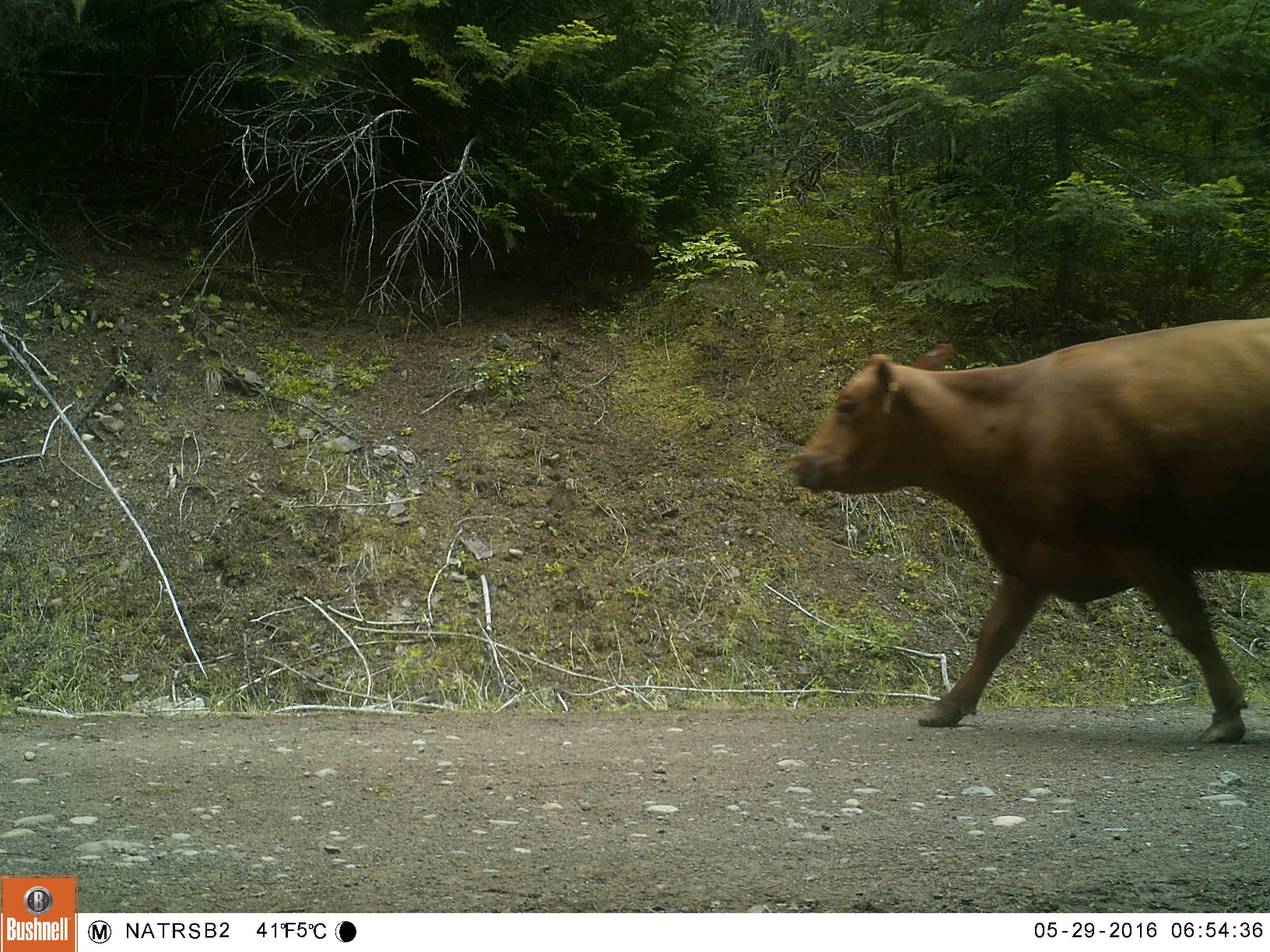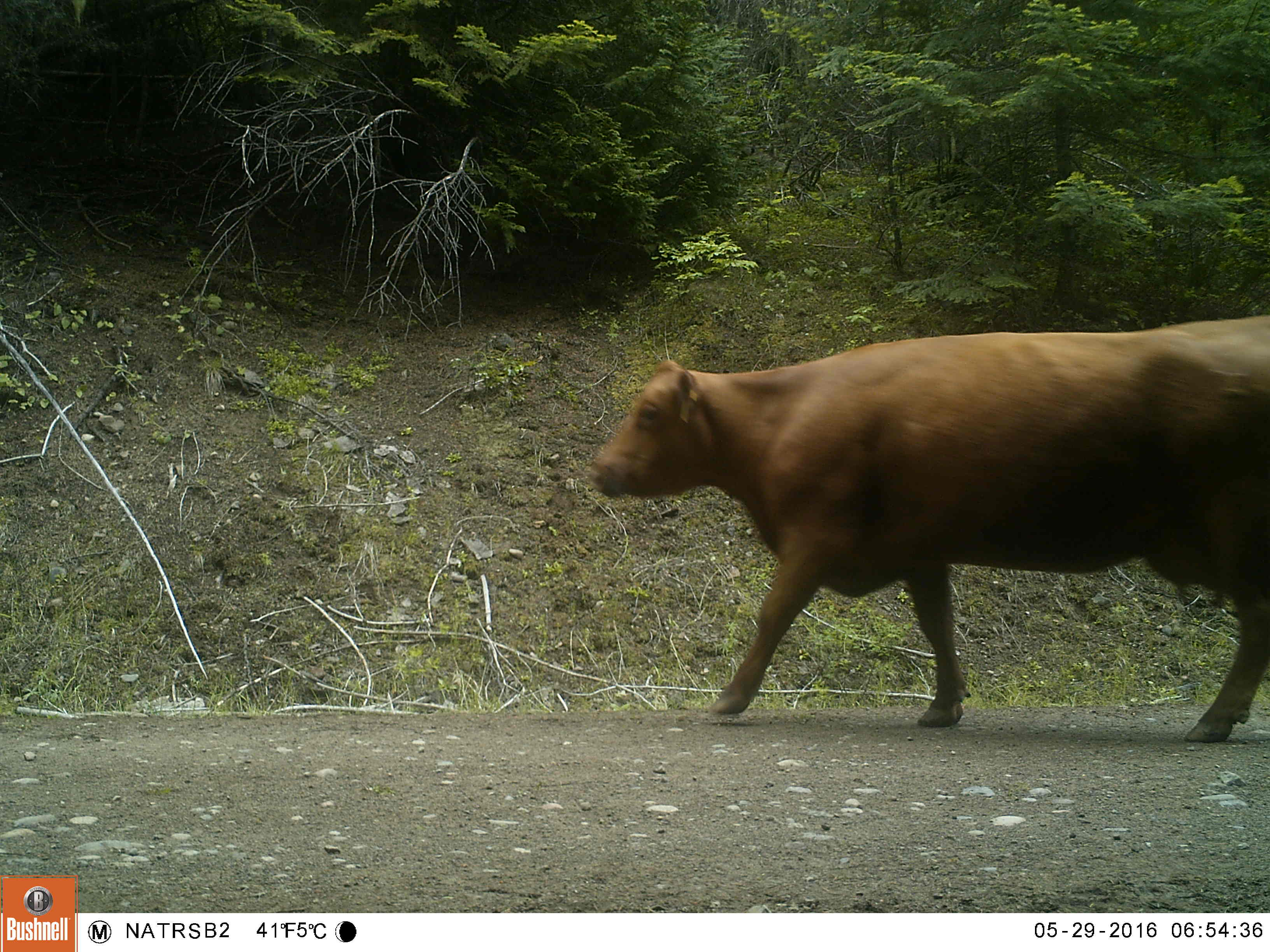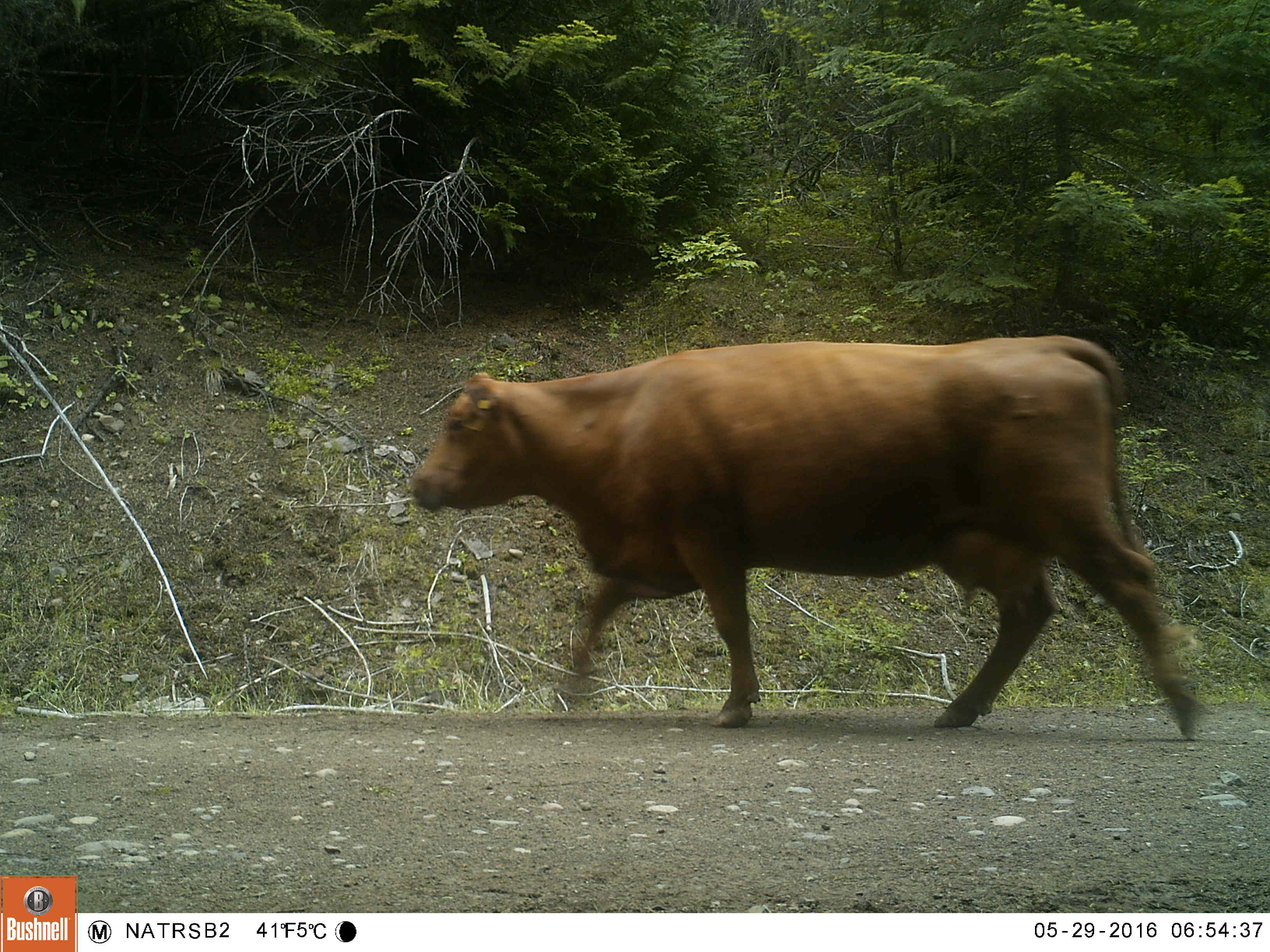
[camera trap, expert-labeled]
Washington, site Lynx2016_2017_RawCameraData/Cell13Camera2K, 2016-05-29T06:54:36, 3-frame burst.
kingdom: Animalia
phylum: Chordata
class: Mammalia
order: Artiodactyla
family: Bovidae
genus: Bos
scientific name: Bos taurus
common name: domestic cattle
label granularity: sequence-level